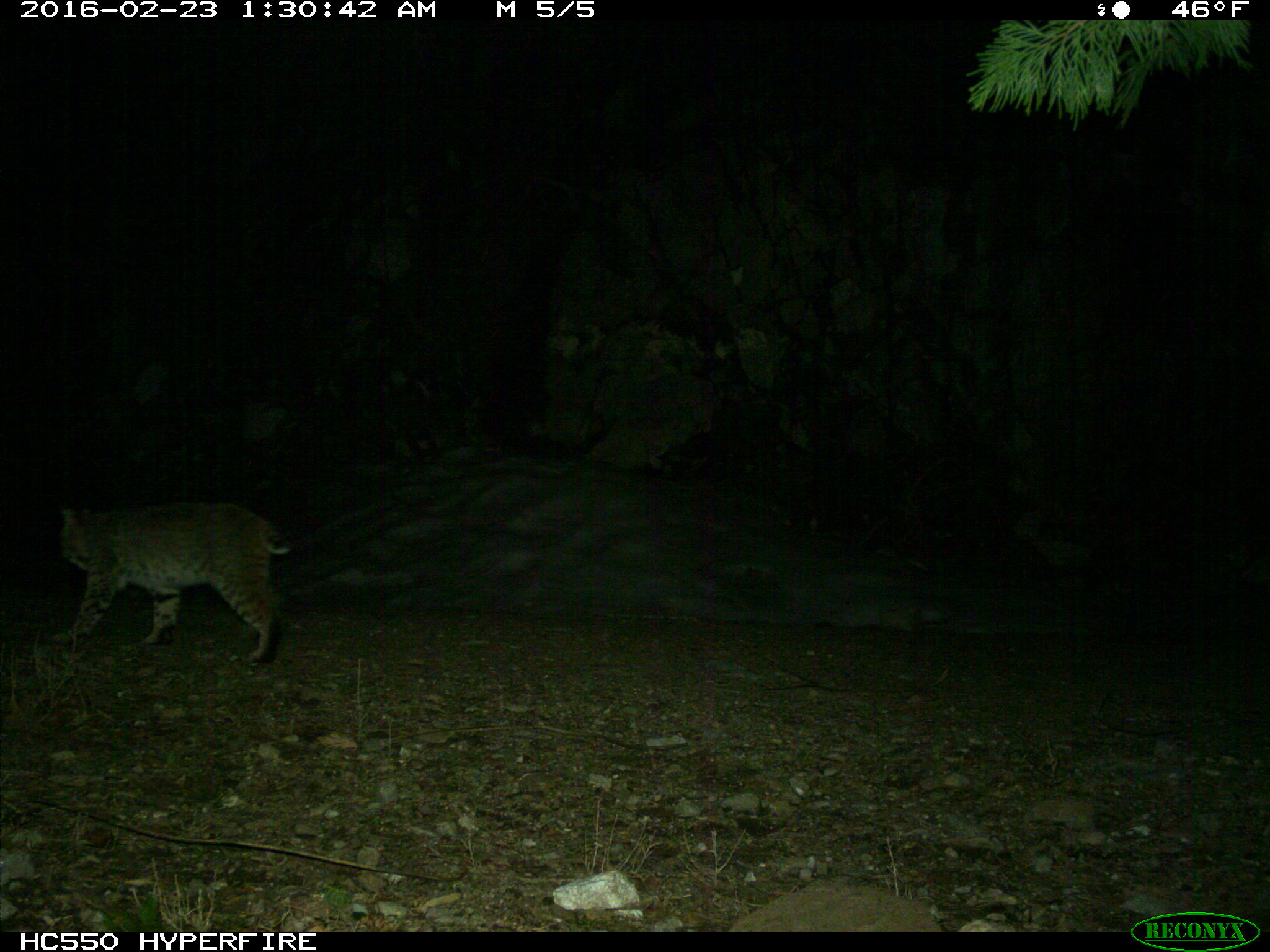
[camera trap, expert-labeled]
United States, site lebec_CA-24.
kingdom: Animalia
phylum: Chordata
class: Mammalia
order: Carnivora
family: Felidae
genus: Lynx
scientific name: Lynx rufus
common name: bobcat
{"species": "Lynx rufus (bobcat)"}